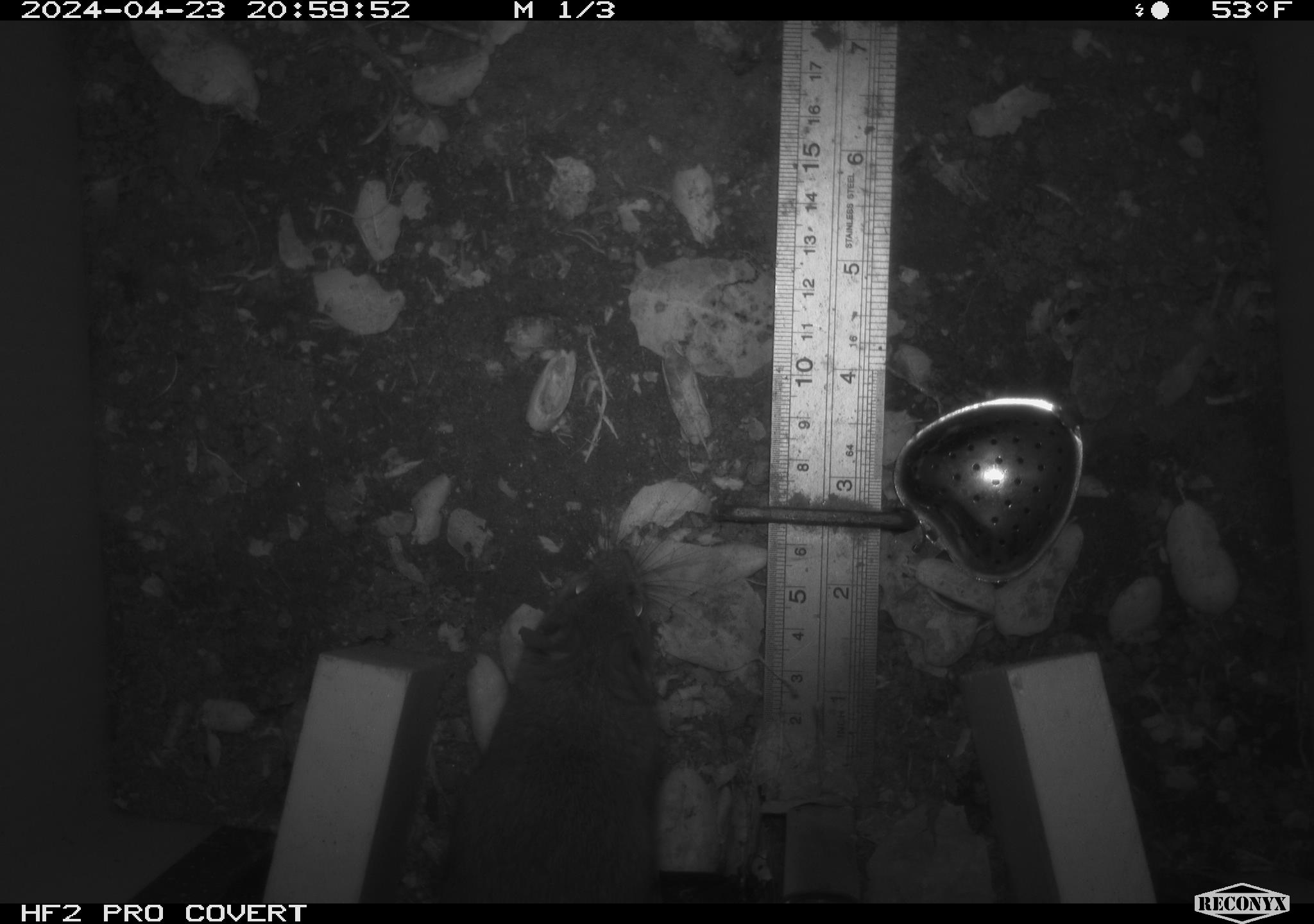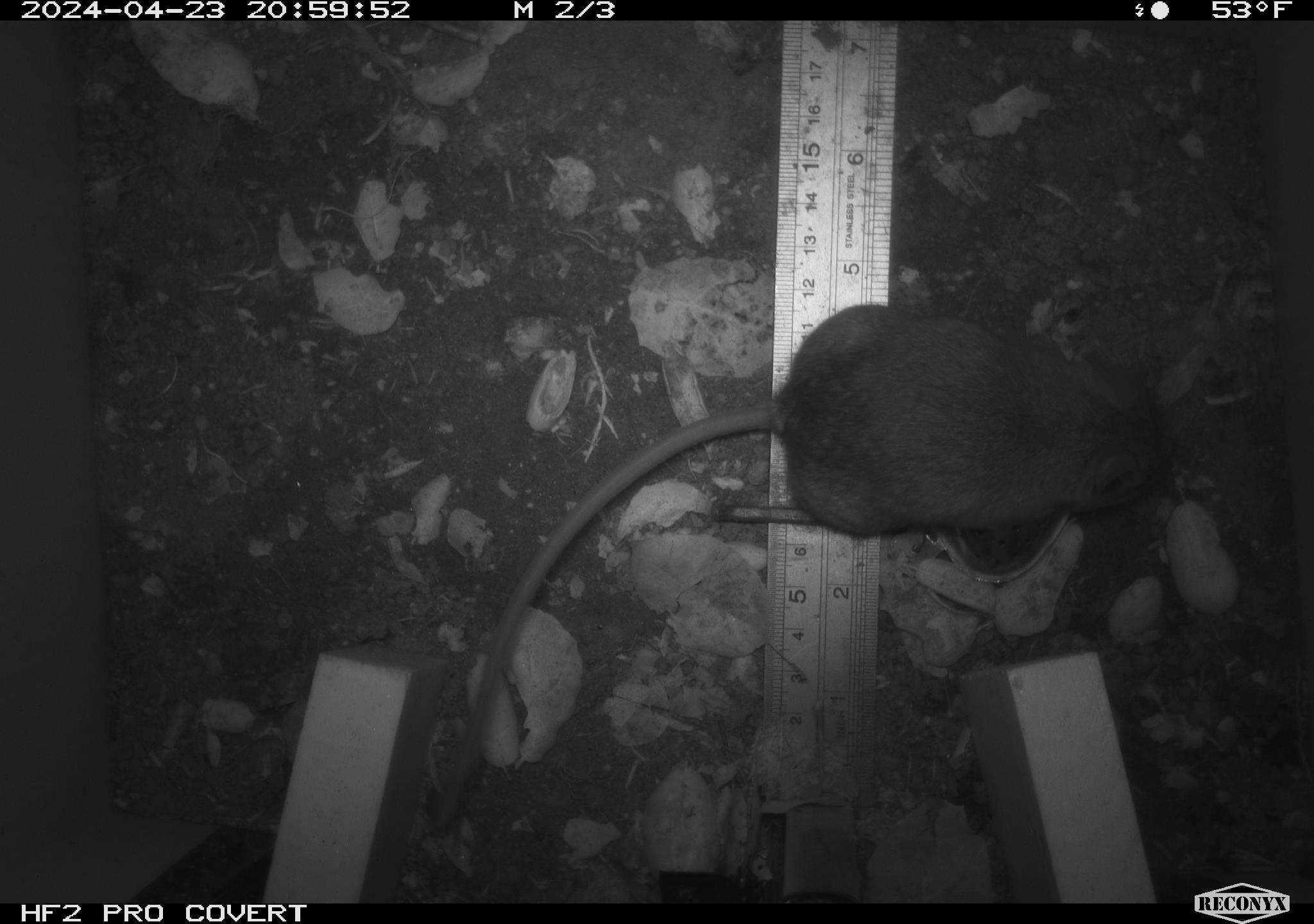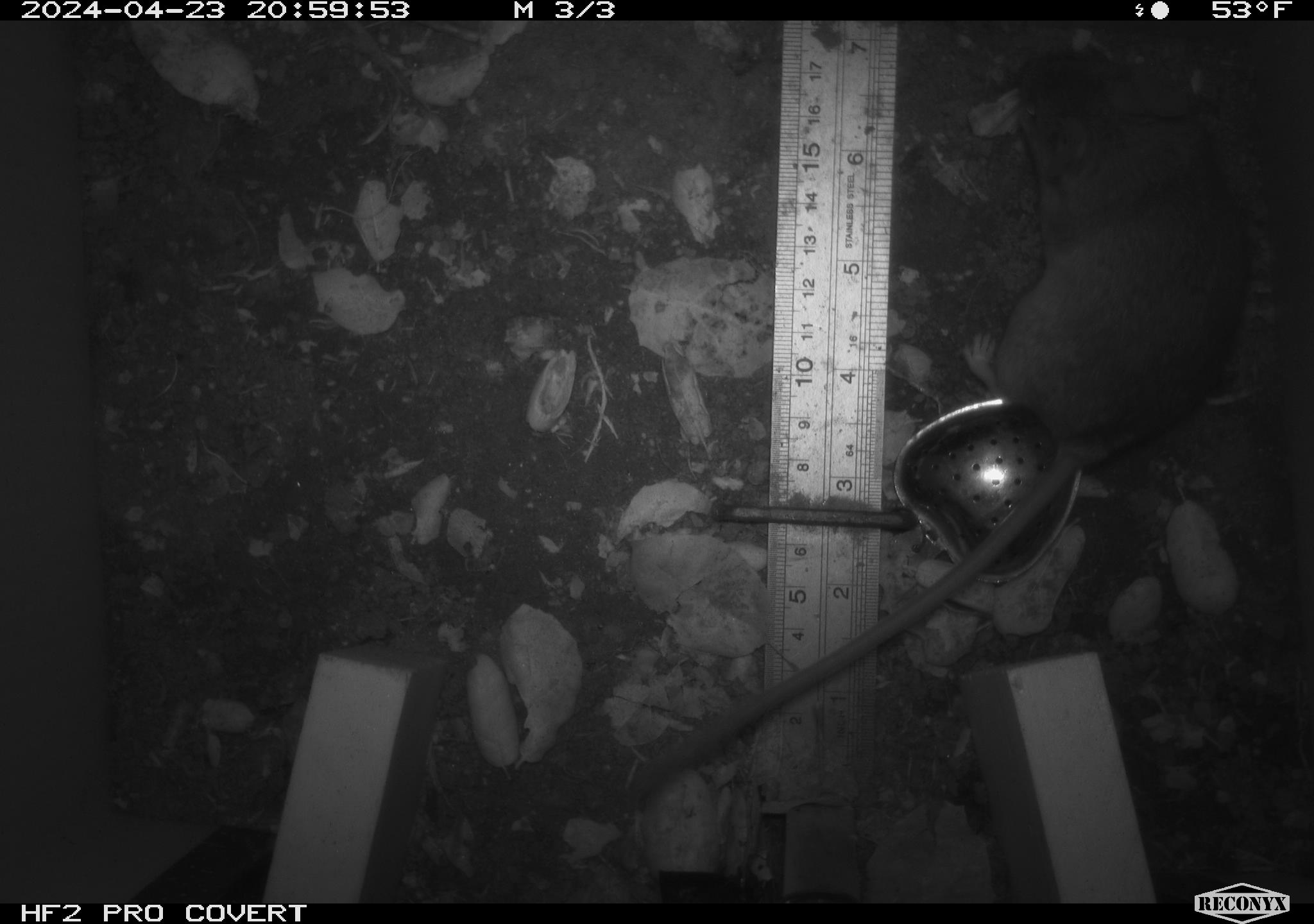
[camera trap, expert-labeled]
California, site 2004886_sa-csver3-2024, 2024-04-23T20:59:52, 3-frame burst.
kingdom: Animalia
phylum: Chordata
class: Mammalia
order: Rodentia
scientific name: Rodentia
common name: rodent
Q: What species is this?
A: Rodent (Rodentia).